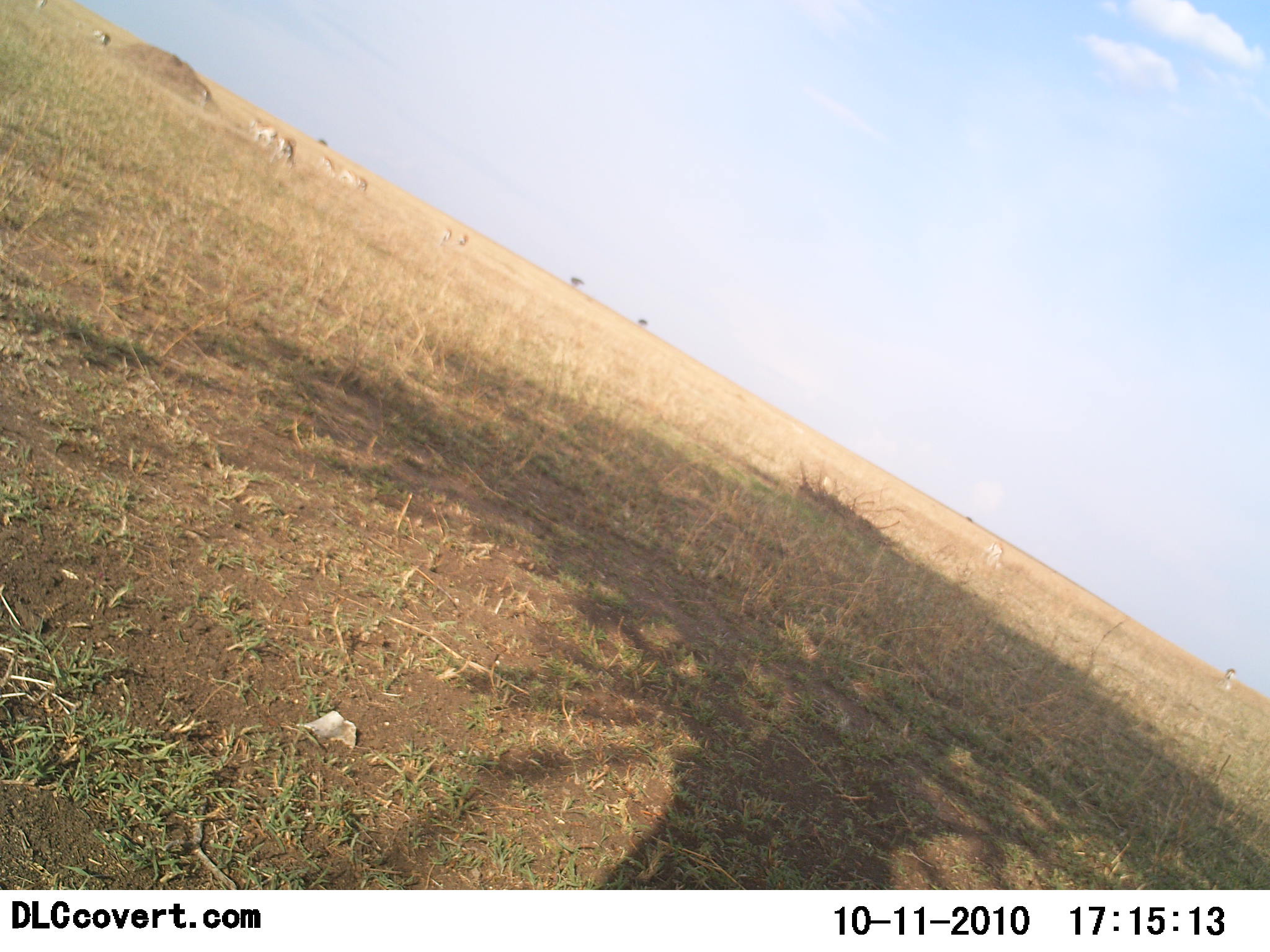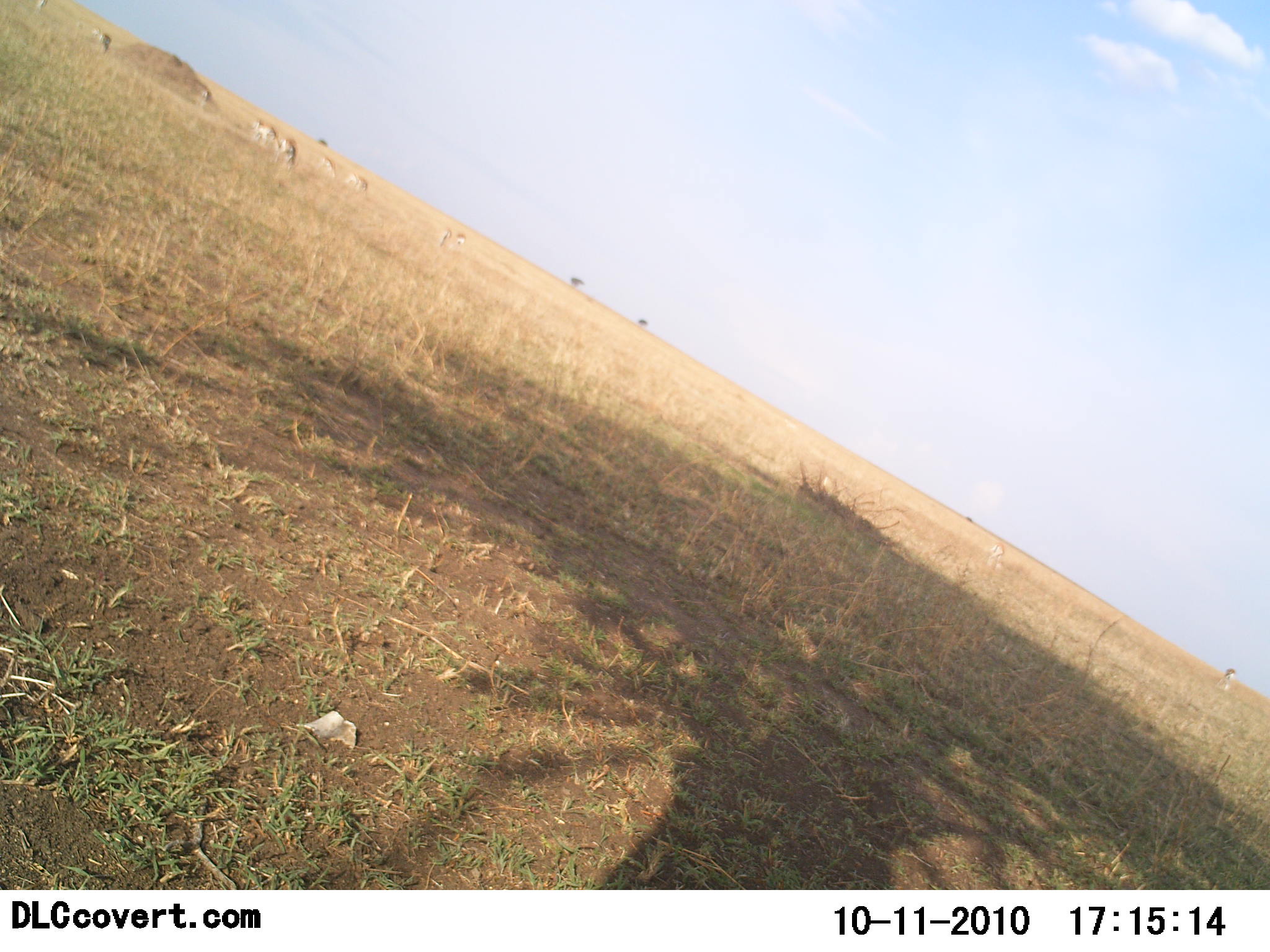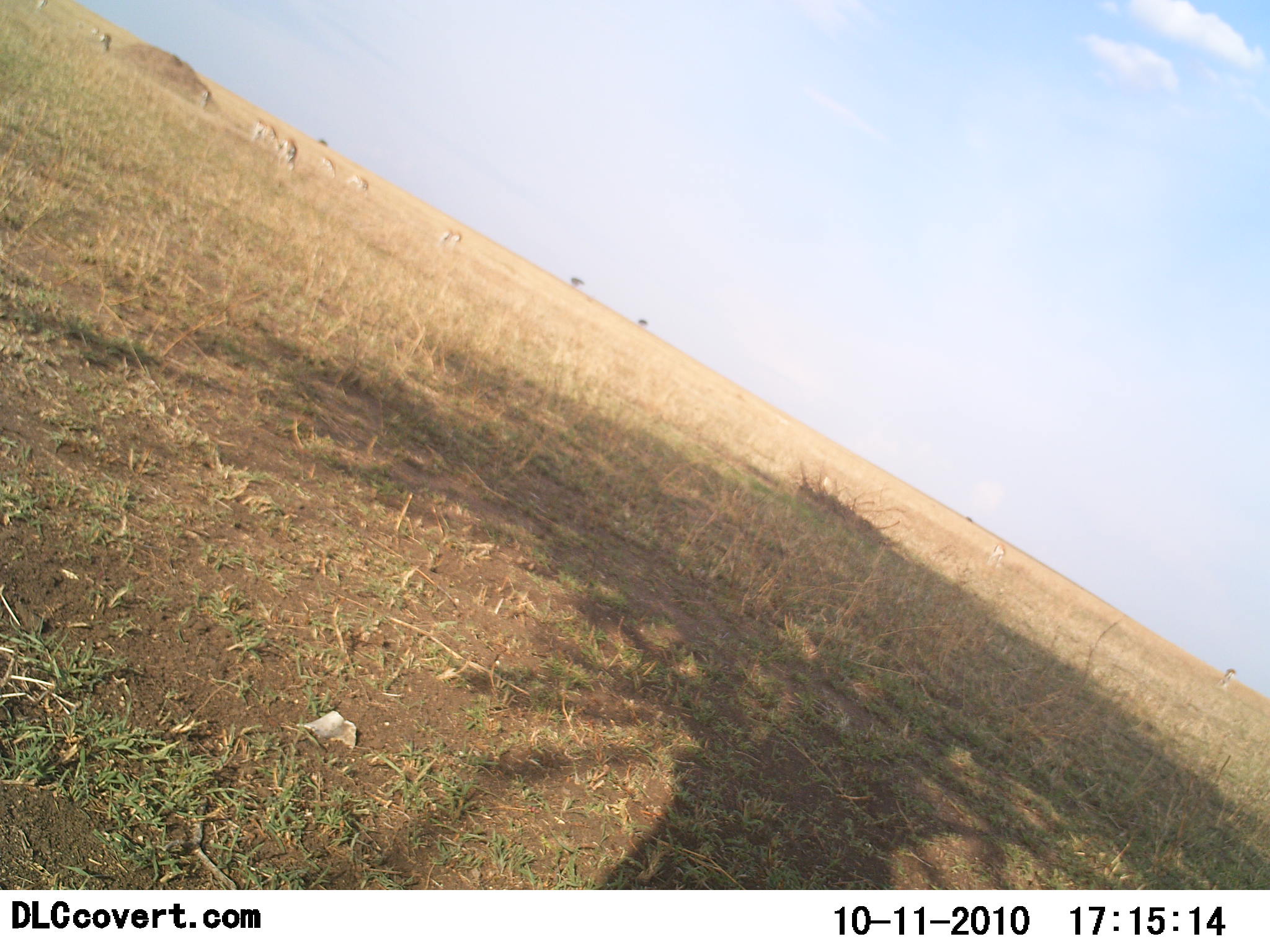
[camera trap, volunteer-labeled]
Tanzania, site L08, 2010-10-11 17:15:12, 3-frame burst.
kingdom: Animalia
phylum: Chordata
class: Mammalia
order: Artiodactyla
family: Bovidae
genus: Nanger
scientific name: Nanger granti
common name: grant's gazelle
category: gazellegrants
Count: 9.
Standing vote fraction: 44%.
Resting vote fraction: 11%.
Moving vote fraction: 33%.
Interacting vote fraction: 0%.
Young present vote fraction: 0%.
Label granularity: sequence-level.